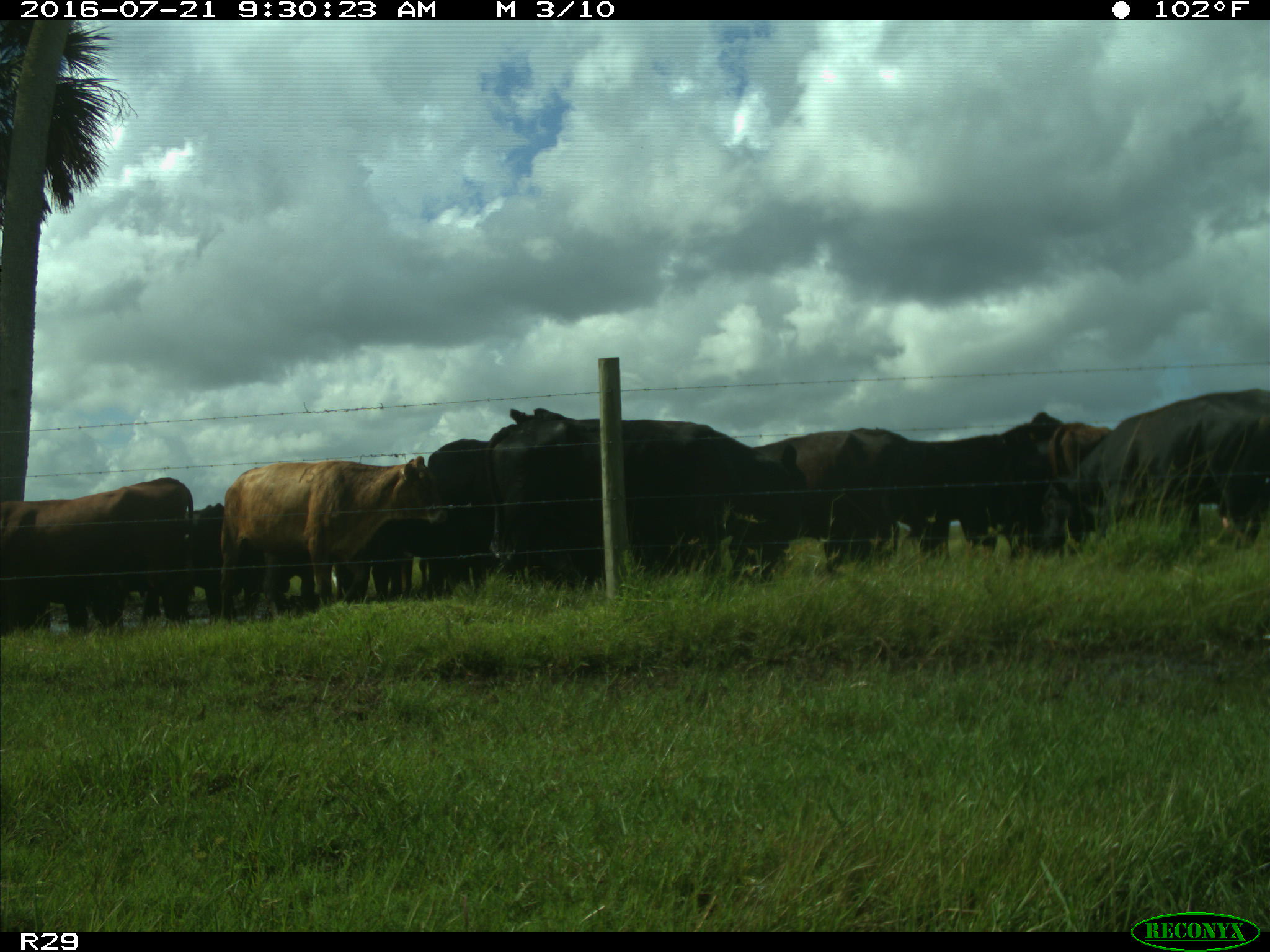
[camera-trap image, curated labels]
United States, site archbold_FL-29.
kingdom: Animalia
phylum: Chordata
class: Mammalia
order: Artiodactyla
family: Bovidae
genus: Bos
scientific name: Bos taurus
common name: domestic cow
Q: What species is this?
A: Bos taurus (domestic cow).